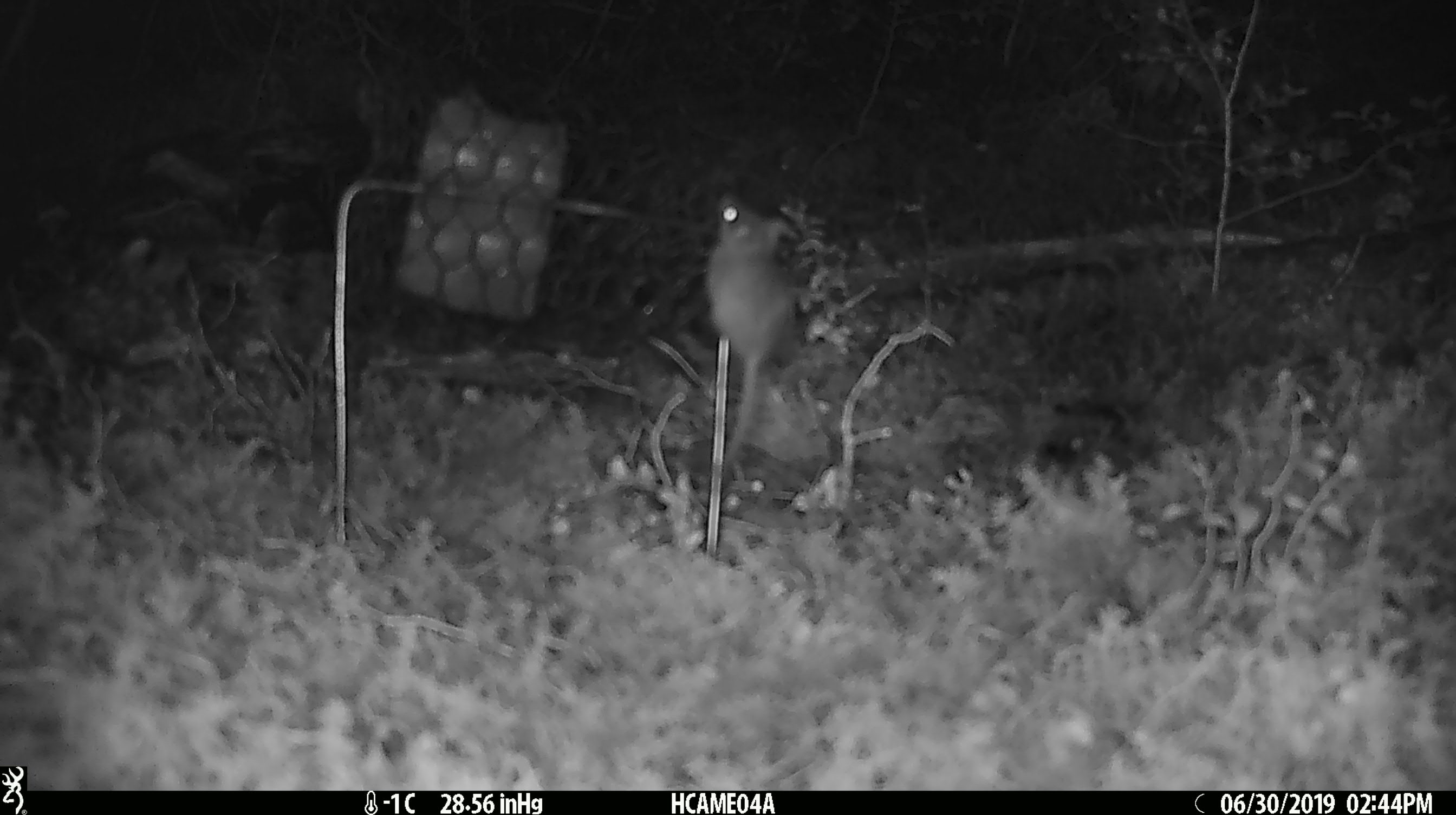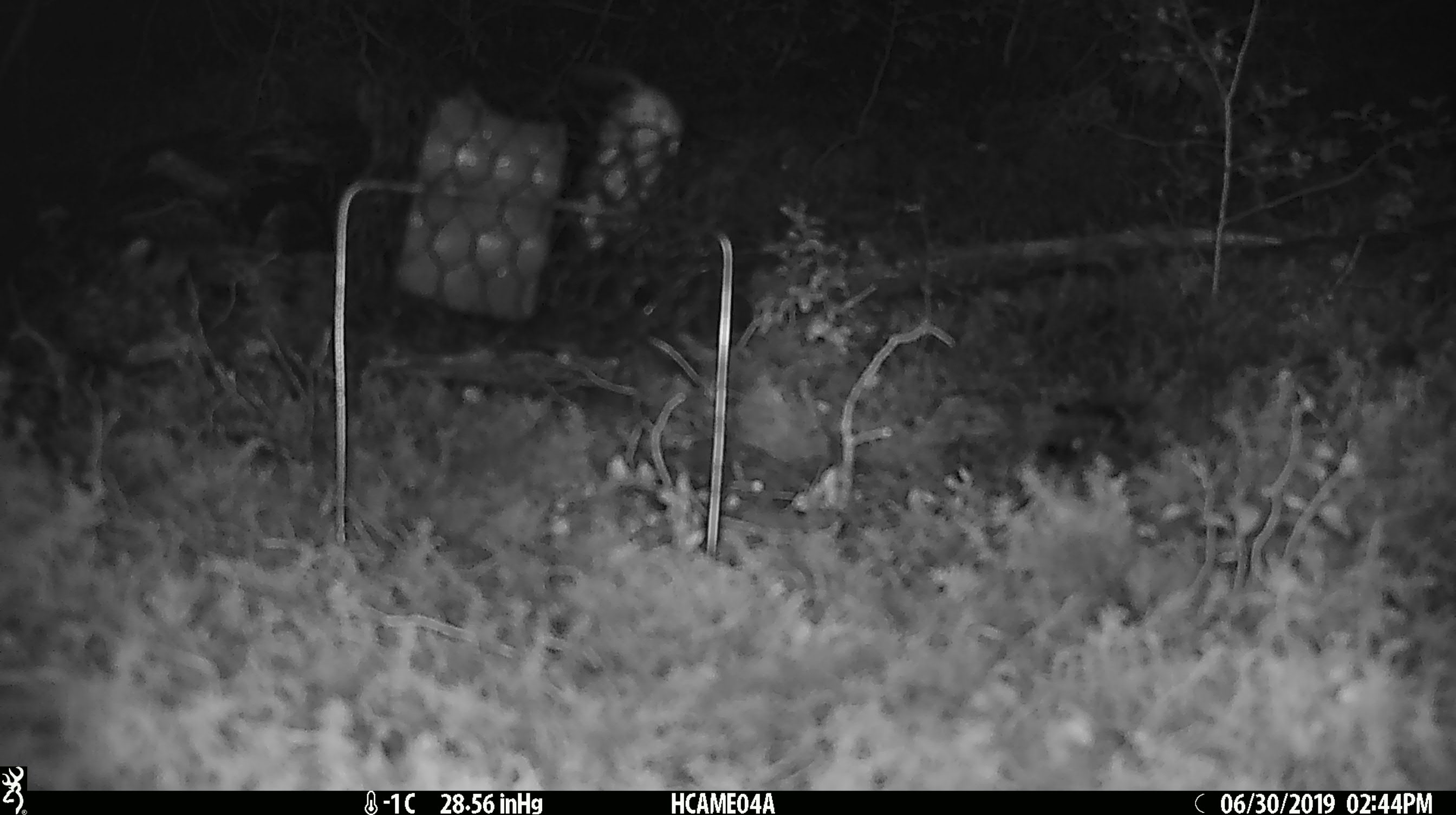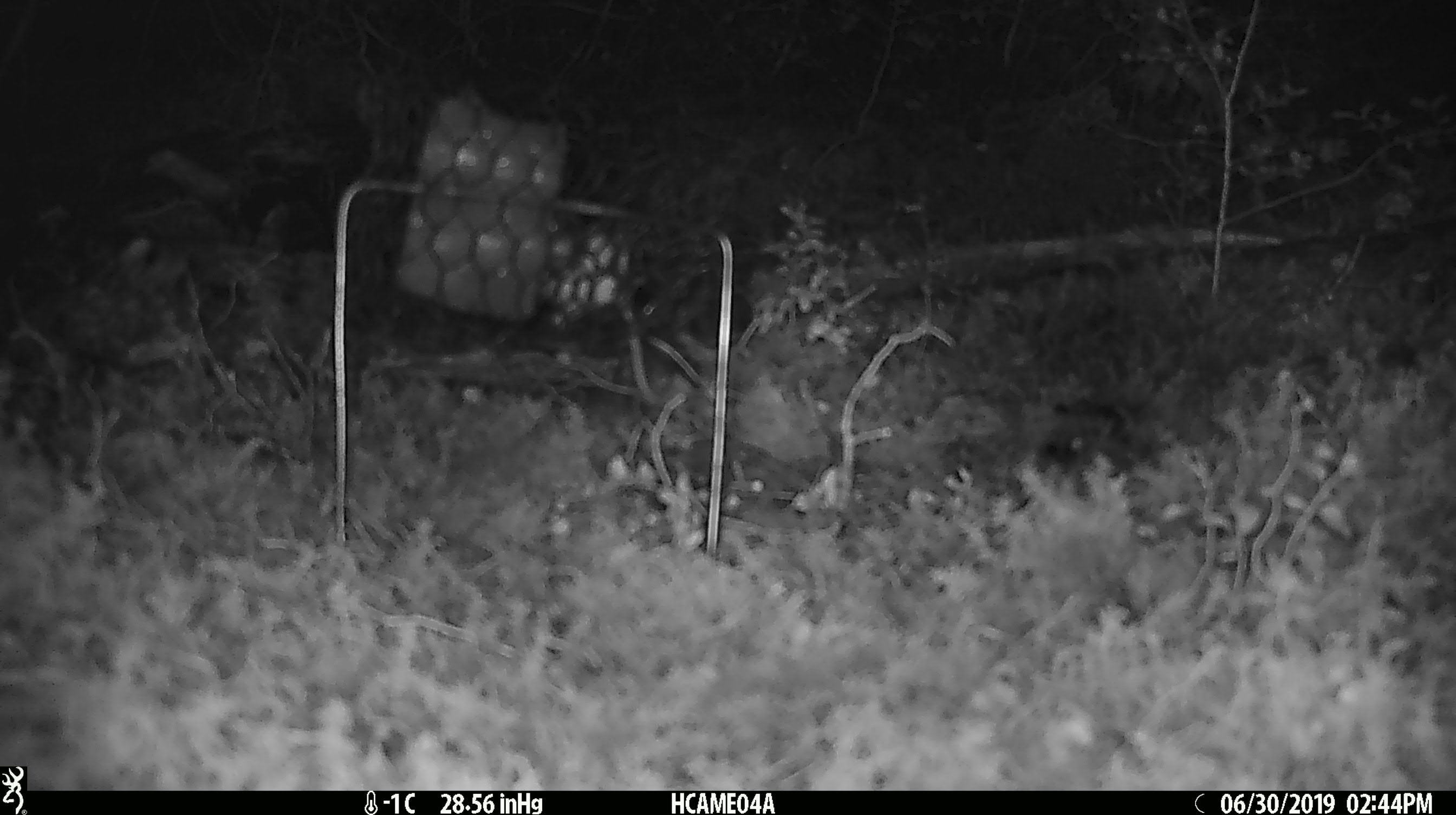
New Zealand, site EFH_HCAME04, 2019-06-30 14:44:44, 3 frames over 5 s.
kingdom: Animalia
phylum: Chordata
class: Mammalia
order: Rodentia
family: Muridae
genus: Mus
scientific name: Mus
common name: mouse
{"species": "mouse (Mus)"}